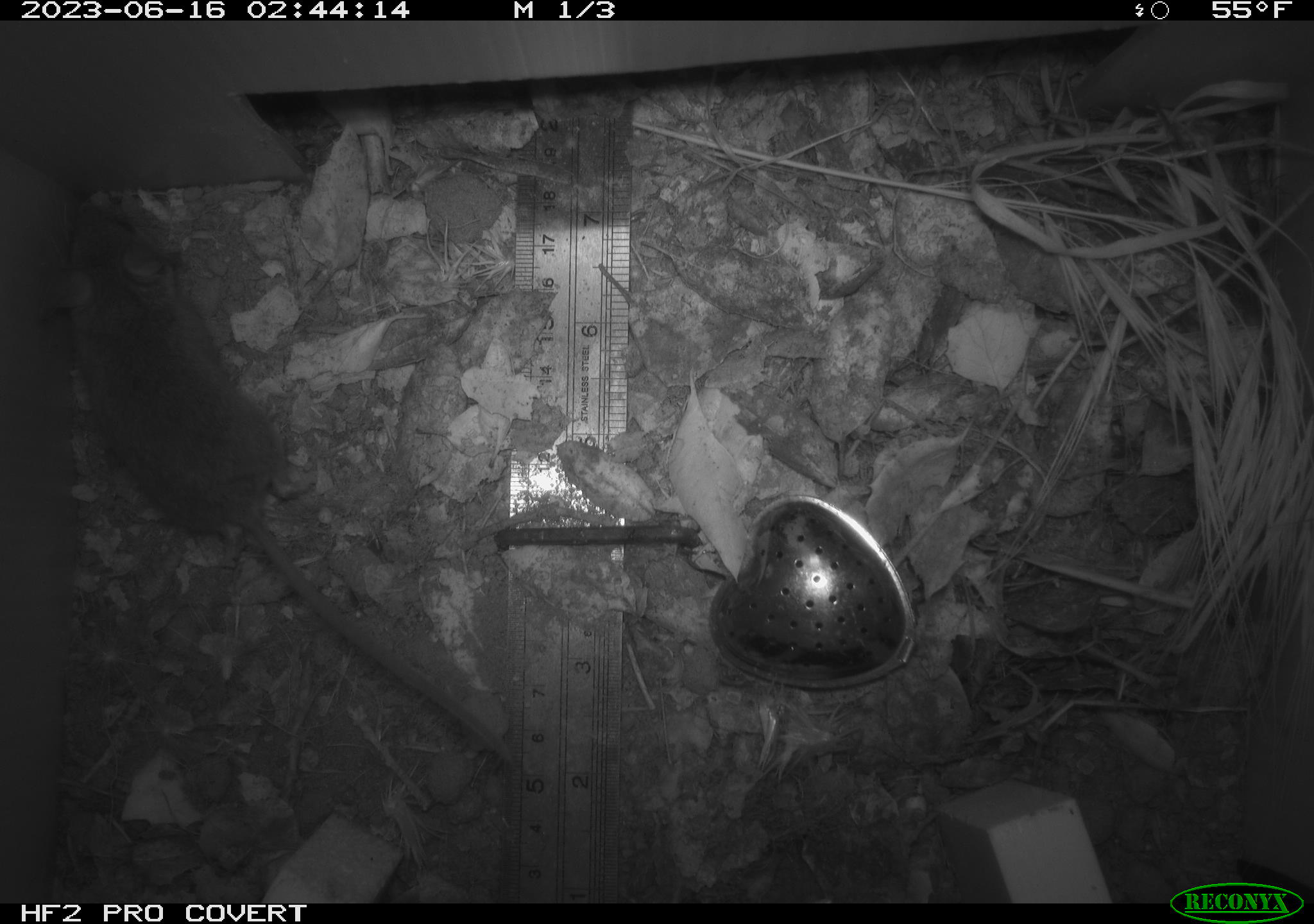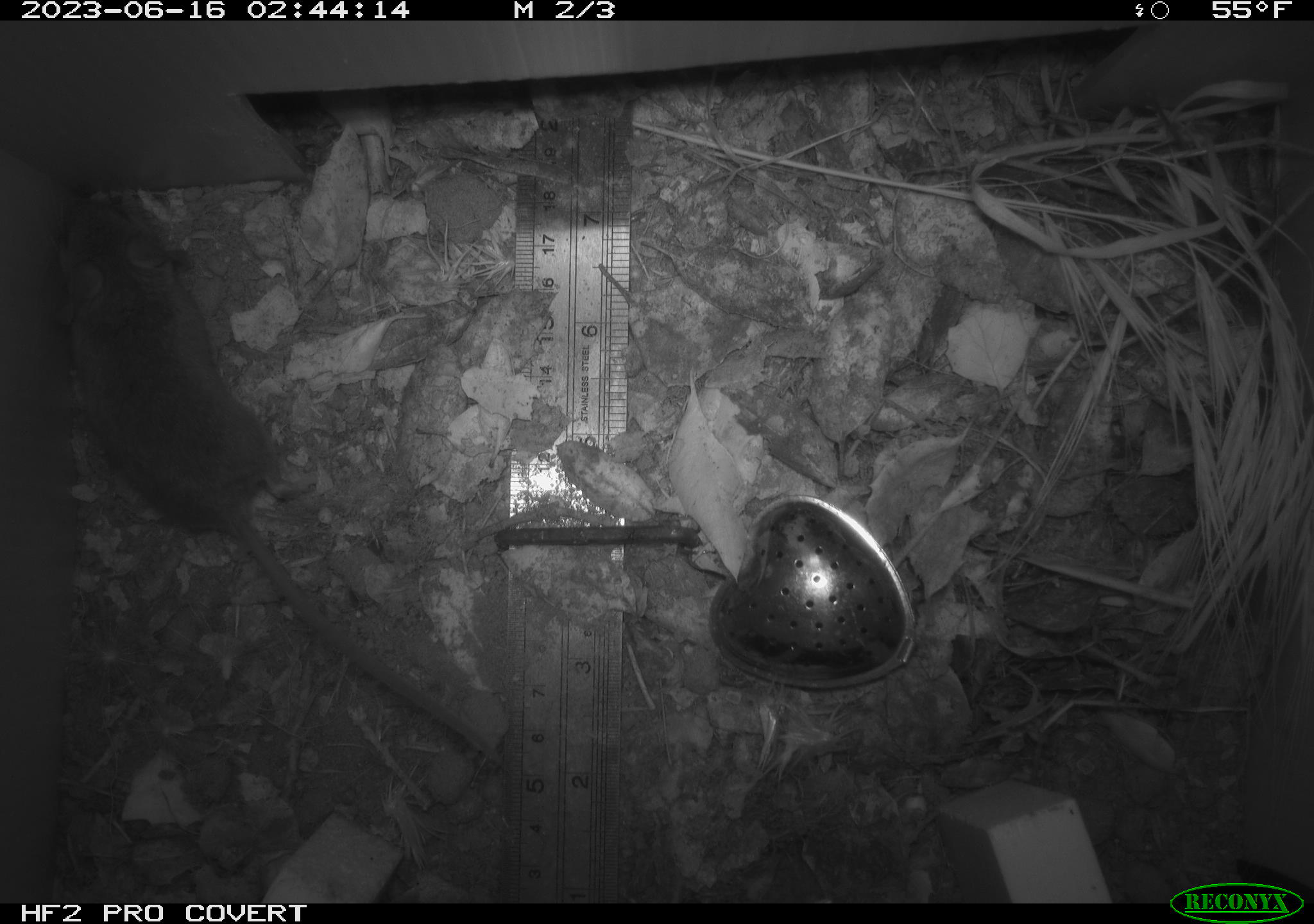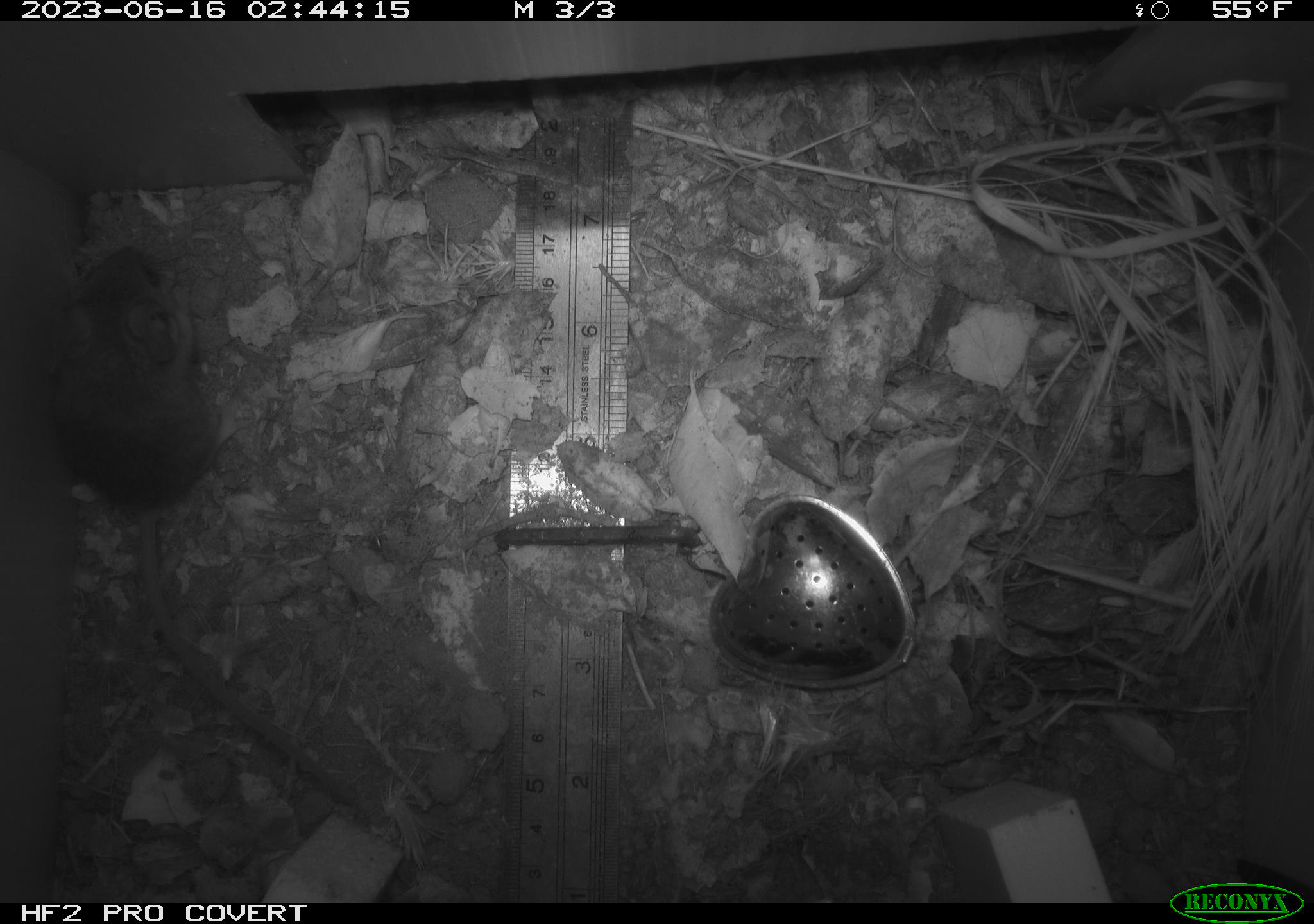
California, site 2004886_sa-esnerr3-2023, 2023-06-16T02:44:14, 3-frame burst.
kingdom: Animalia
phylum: Chordata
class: Mammalia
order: Rodentia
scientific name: Rodentia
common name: mouse species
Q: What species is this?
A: Mouse species (Rodentia).